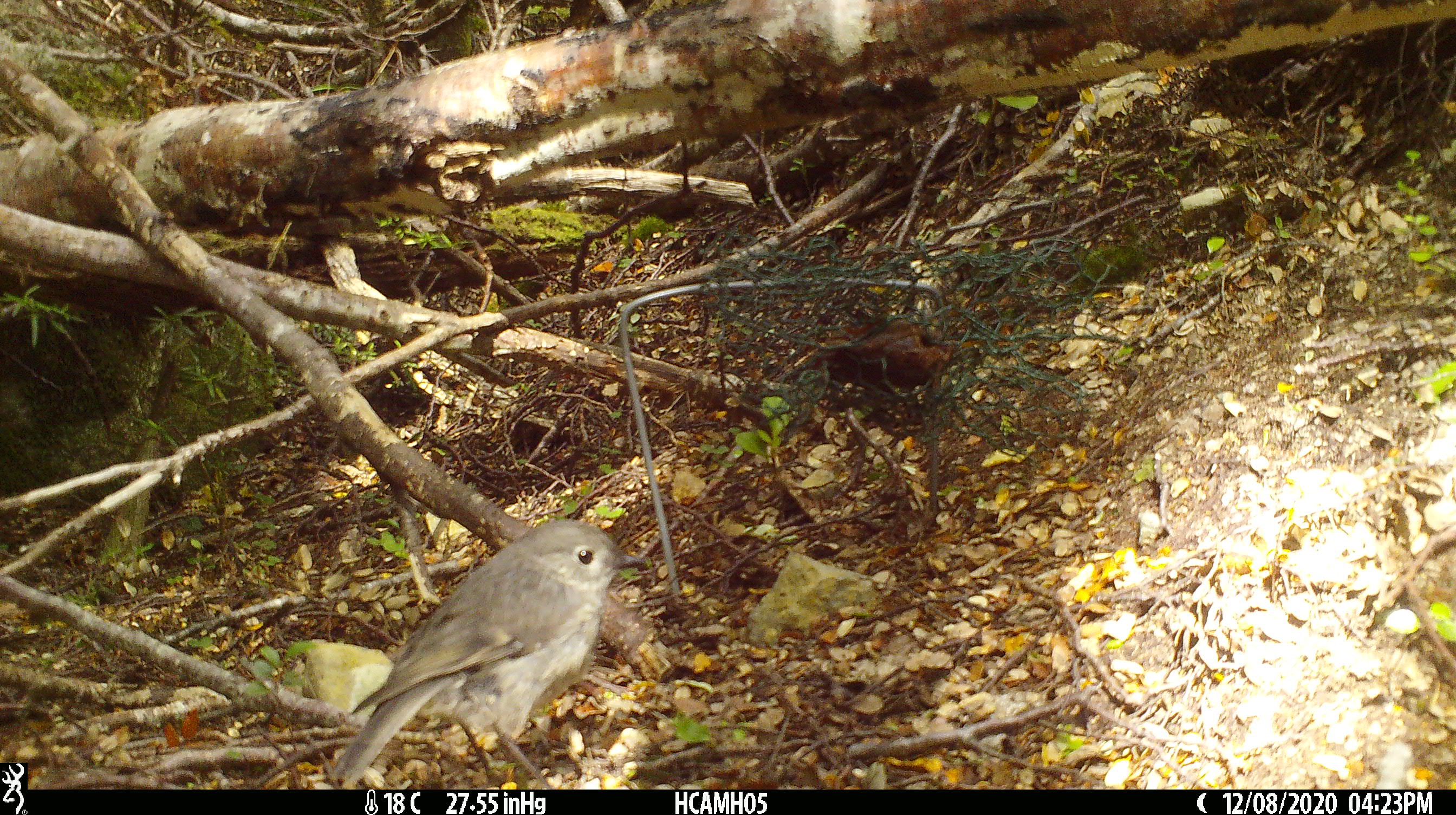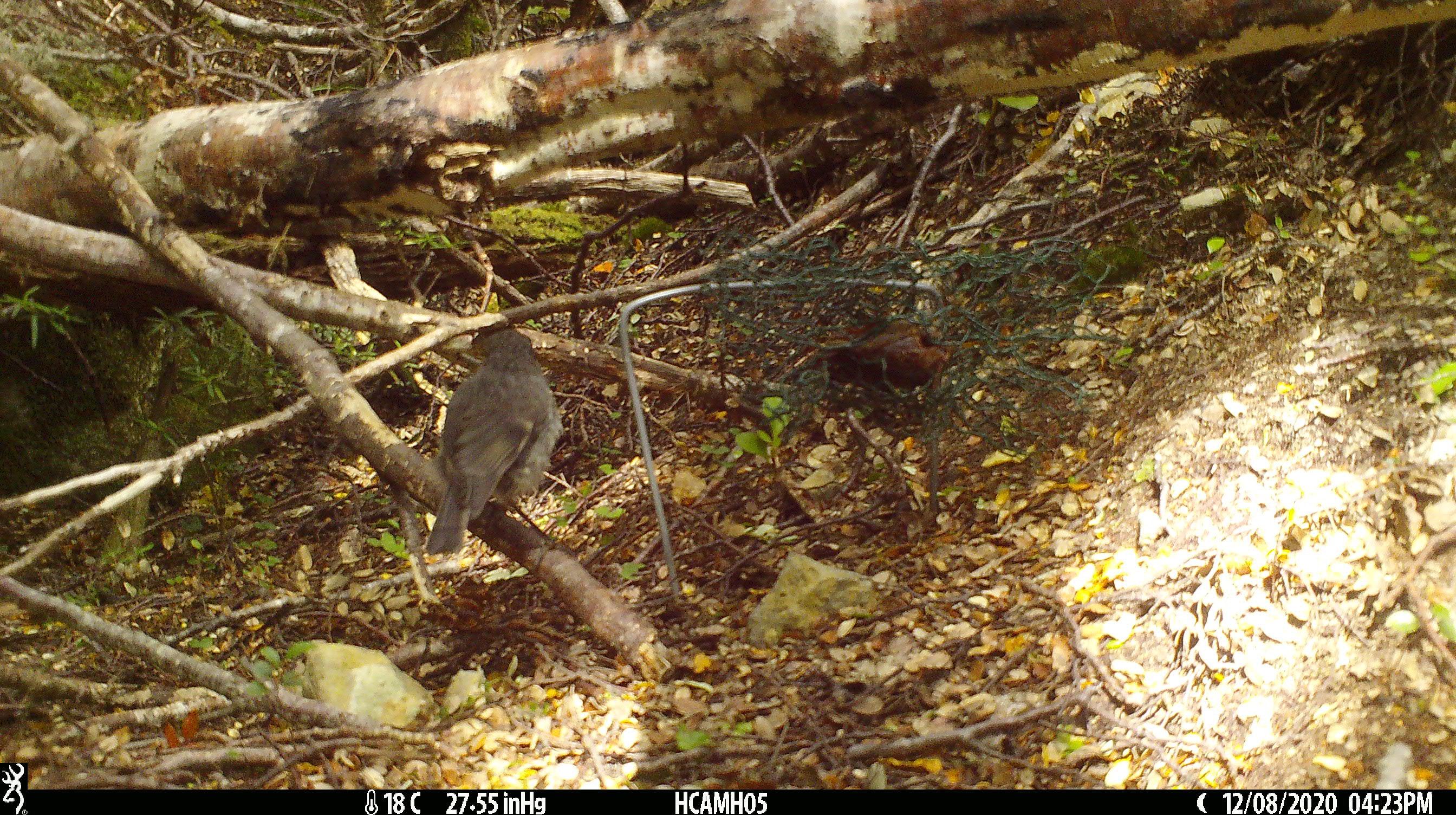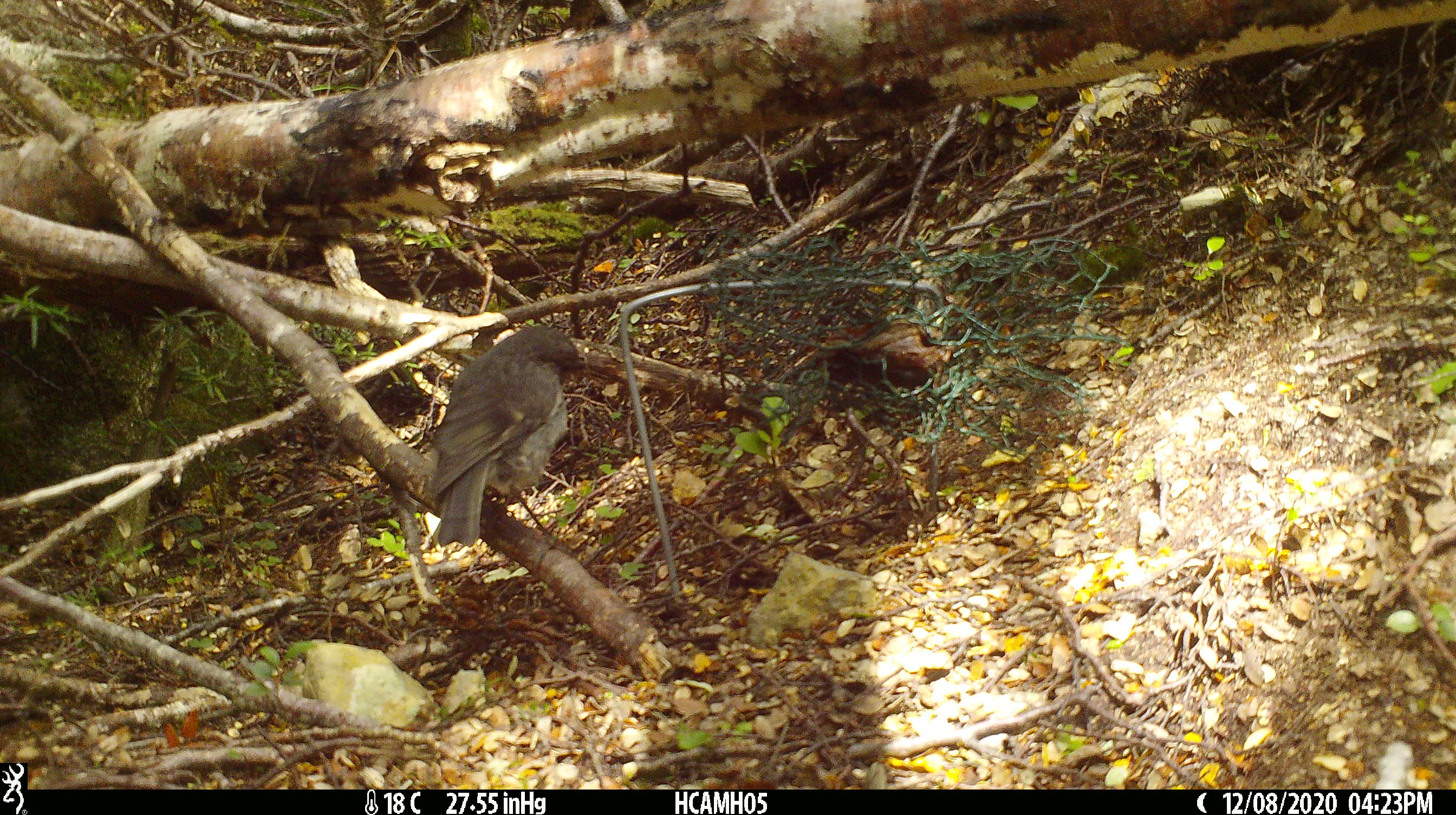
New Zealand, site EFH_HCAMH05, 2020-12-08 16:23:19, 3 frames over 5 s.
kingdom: Animalia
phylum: Chordata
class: Aves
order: Passeriformes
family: Petroicidae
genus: Petroica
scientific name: Petroica australis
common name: new zealand robin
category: robin